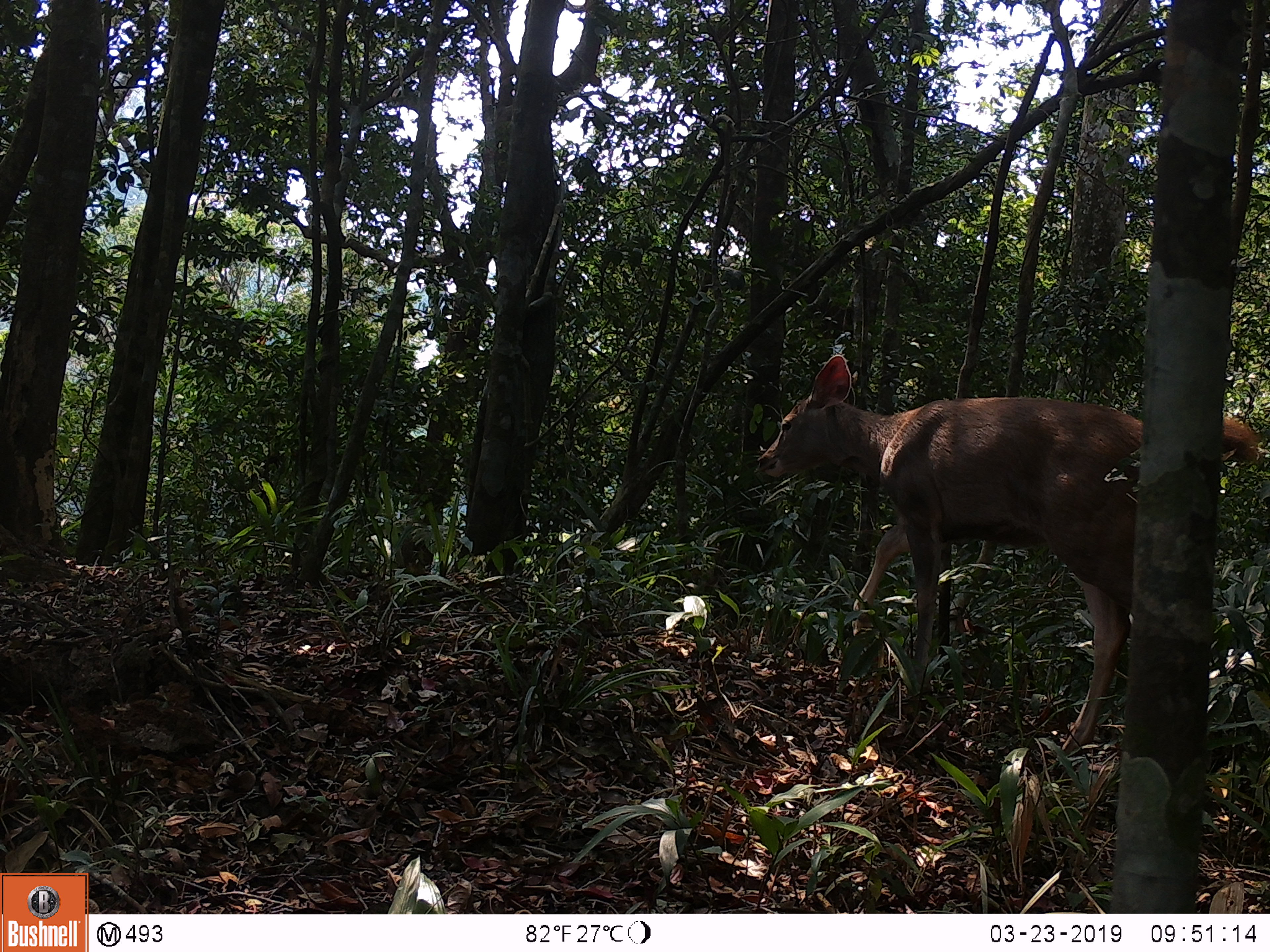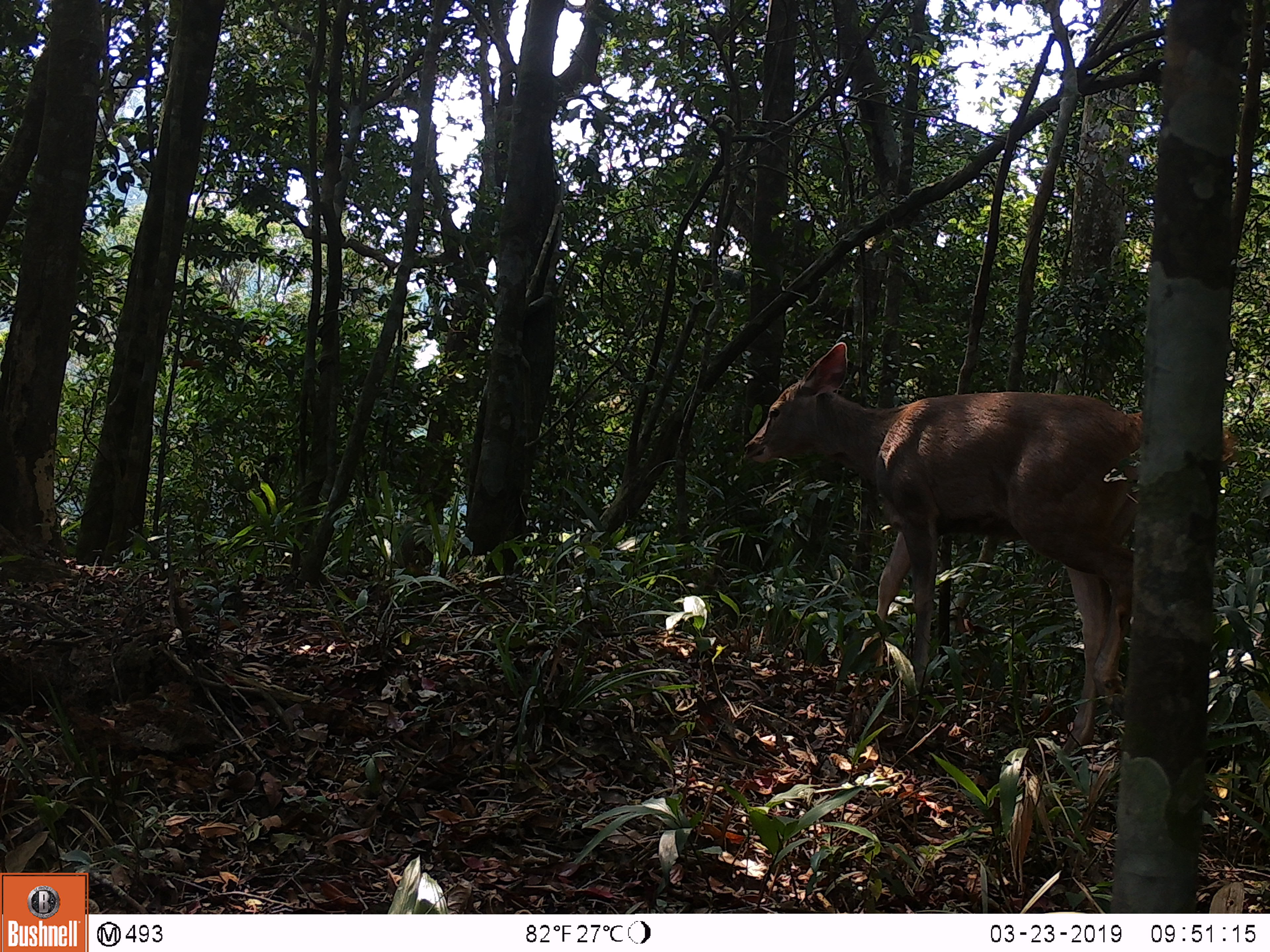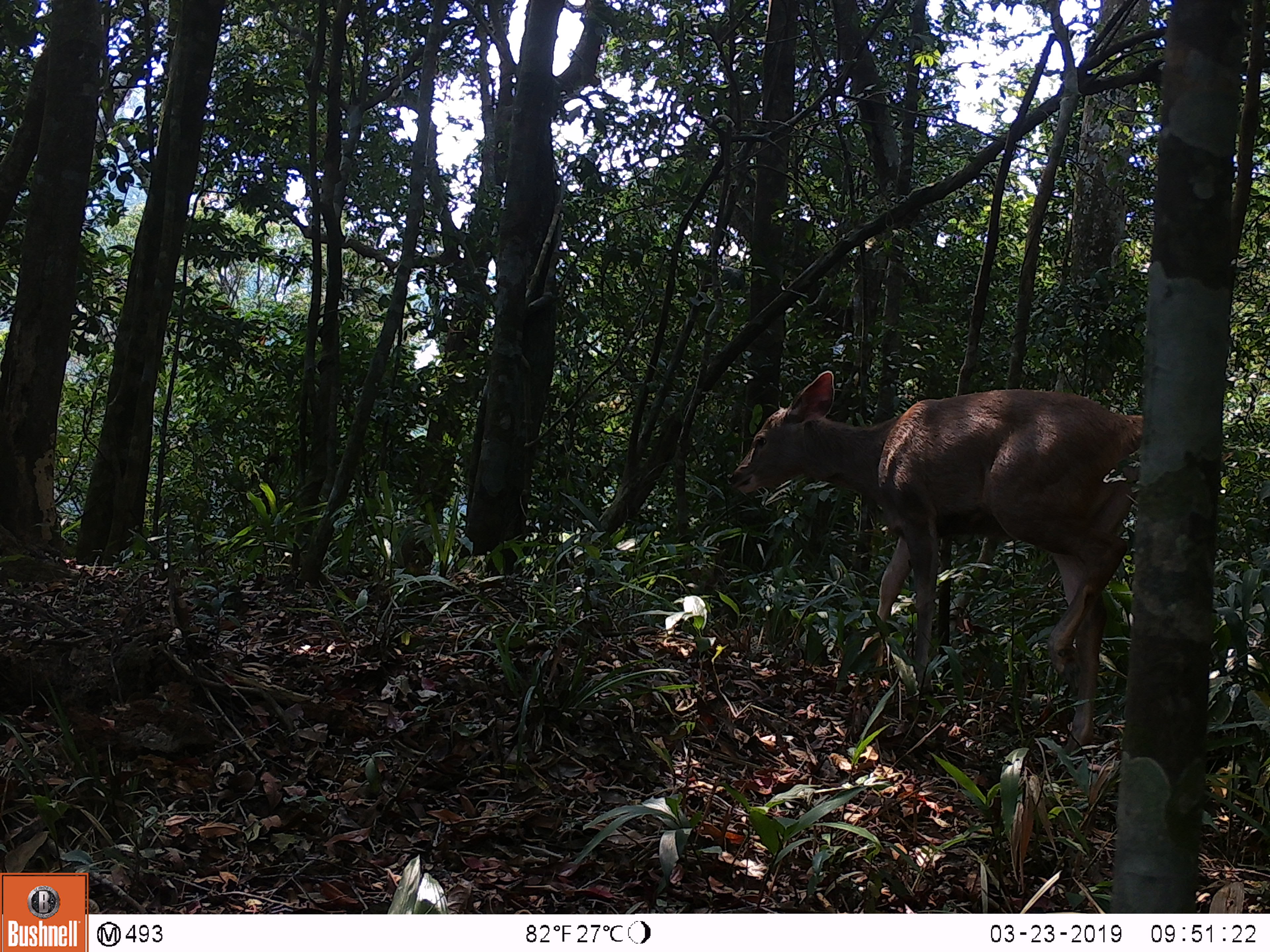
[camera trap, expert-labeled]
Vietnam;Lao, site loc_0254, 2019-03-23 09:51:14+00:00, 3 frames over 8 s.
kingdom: Animalia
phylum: Chordata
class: Mammalia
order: Artiodactyla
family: Cervidae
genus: Rusa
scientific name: Rusa unicolor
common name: sambar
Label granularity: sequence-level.